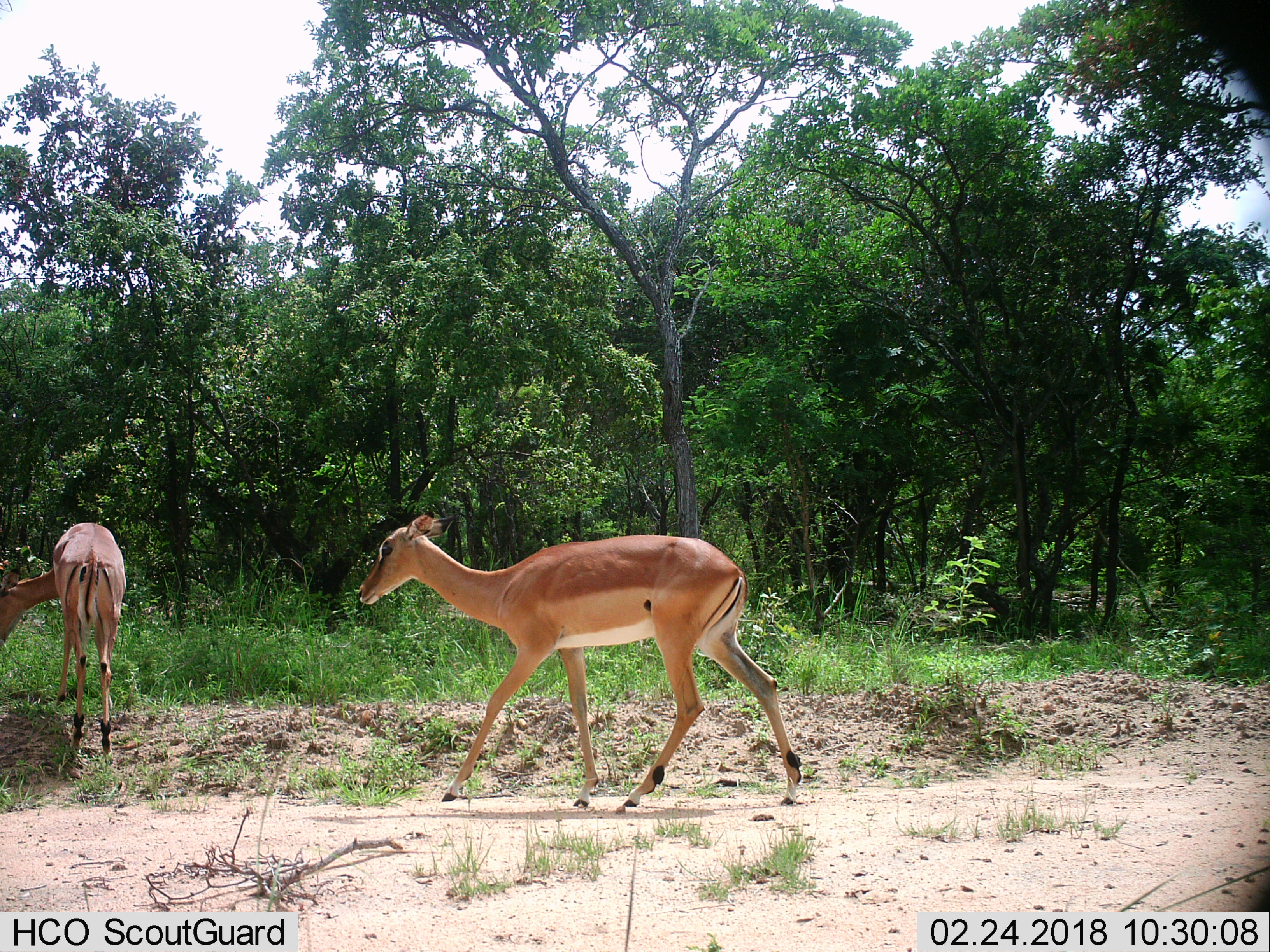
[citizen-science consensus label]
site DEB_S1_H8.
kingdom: Animalia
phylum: Chordata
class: Mammalia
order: Artiodactyla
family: Bovidae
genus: Aepyceros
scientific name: Aepyceros melampus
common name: impala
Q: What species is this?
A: Impala (Aepyceros melampus).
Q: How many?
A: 2.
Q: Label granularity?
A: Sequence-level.